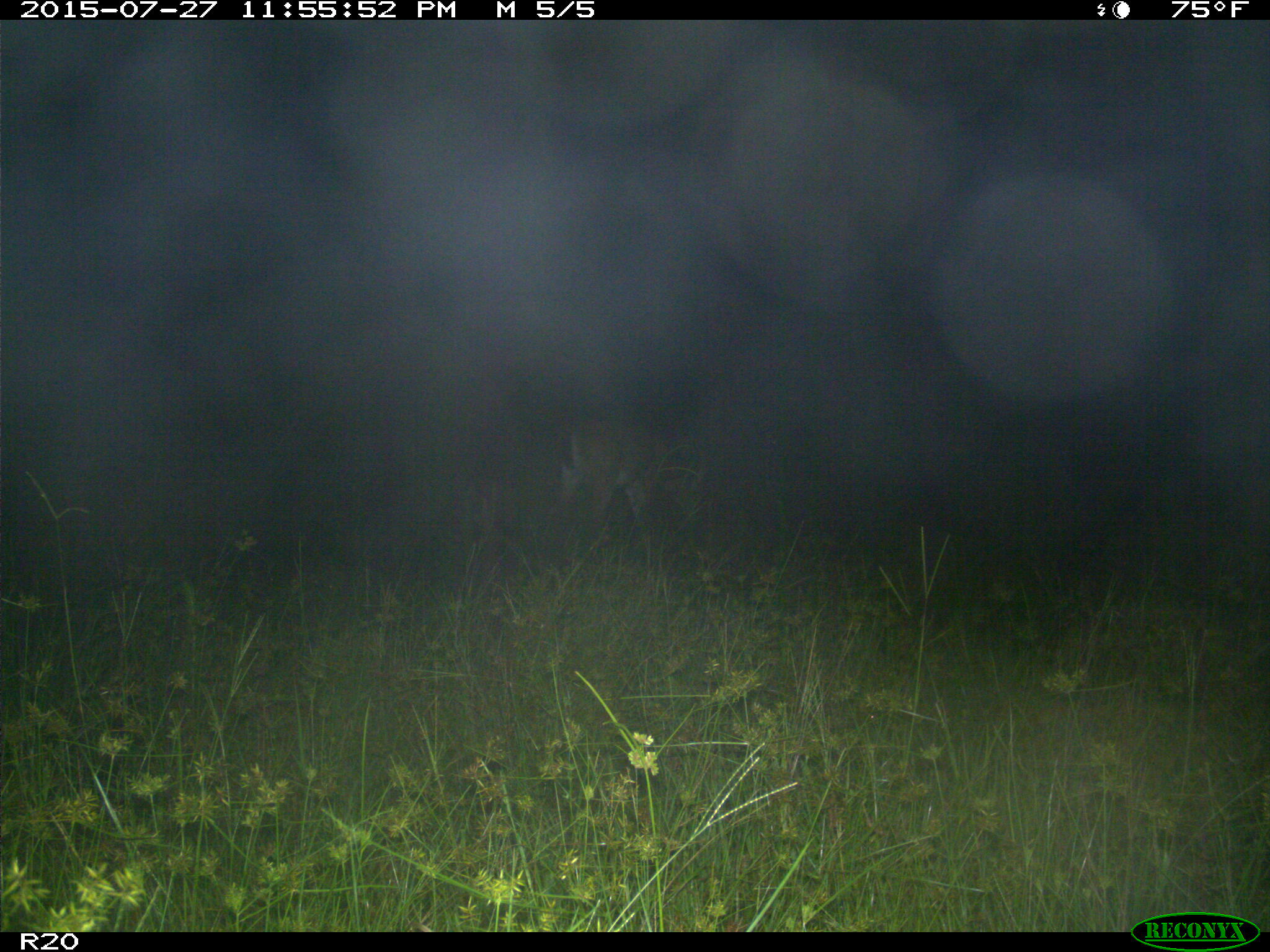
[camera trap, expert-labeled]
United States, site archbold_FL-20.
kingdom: Animalia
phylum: Chordata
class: Mammalia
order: Artiodactyla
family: Cervidae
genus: Odocoileus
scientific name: Odocoileus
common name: deer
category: unidentified deer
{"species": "unidentified deer (deer) (Odocoileus)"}